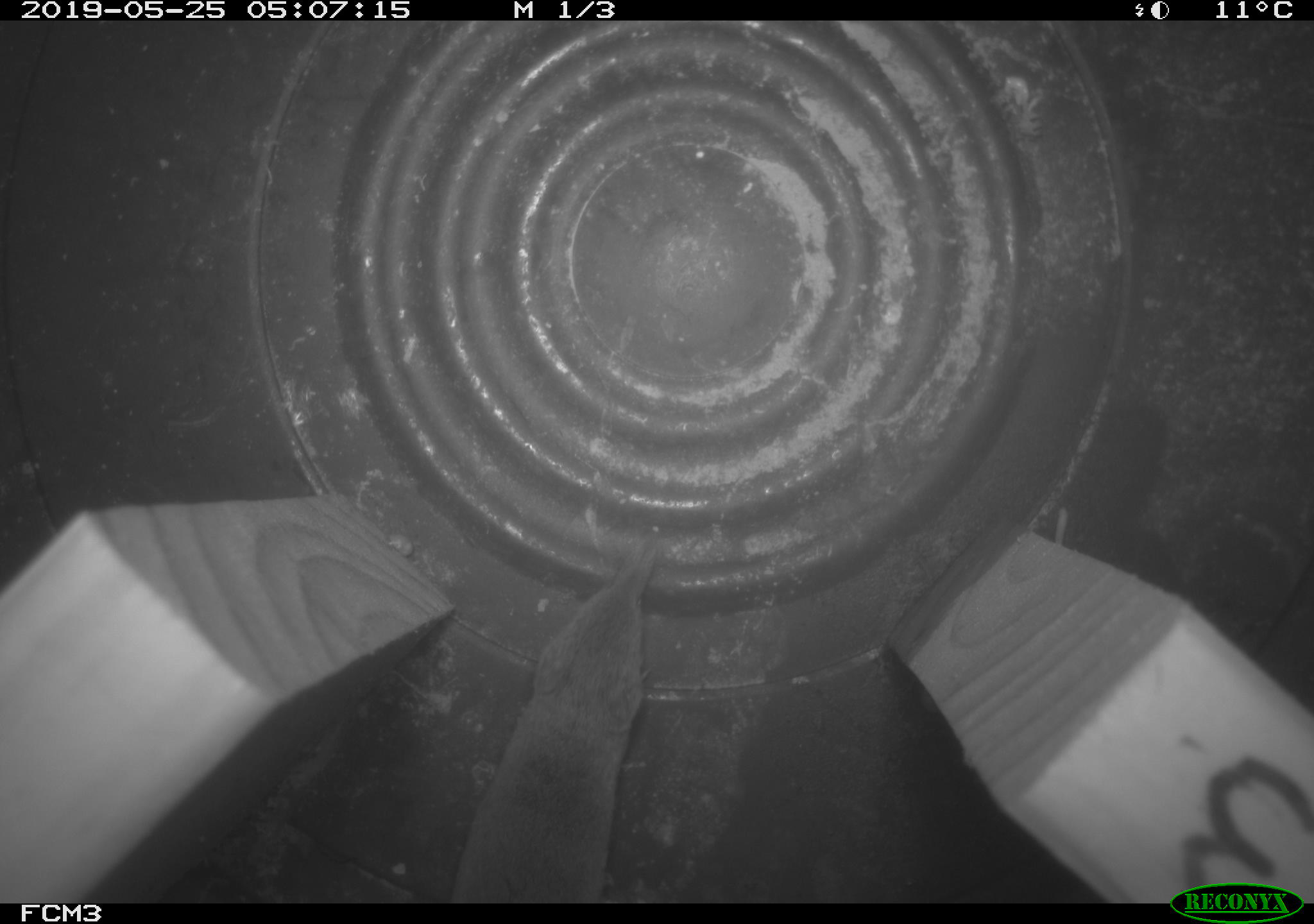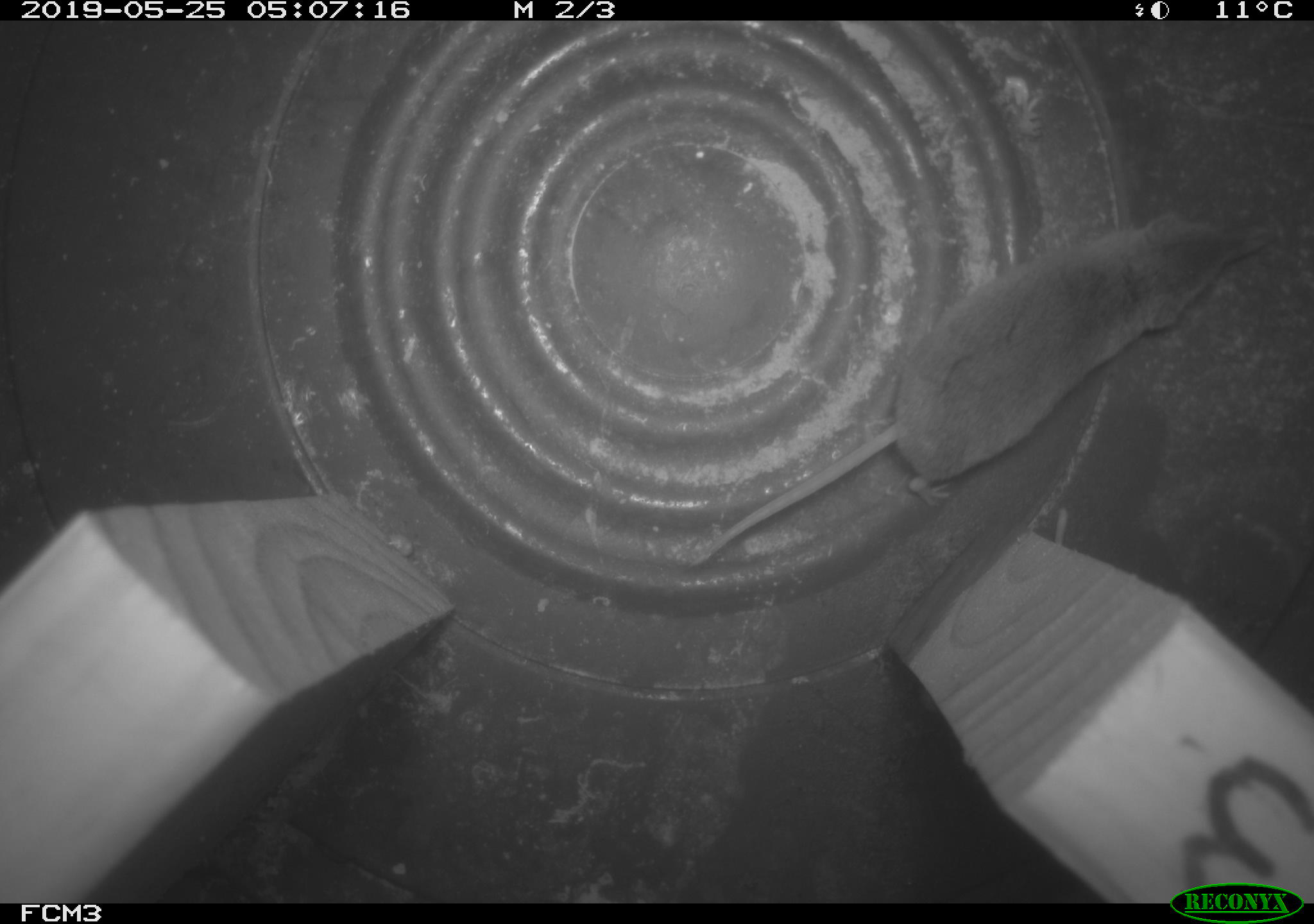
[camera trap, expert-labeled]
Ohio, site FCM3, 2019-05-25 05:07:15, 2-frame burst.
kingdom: Animalia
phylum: Chordata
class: Mammalia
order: Eulipotyphla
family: Soricidae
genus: Sorex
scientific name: Sorex cinereus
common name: masked shrew